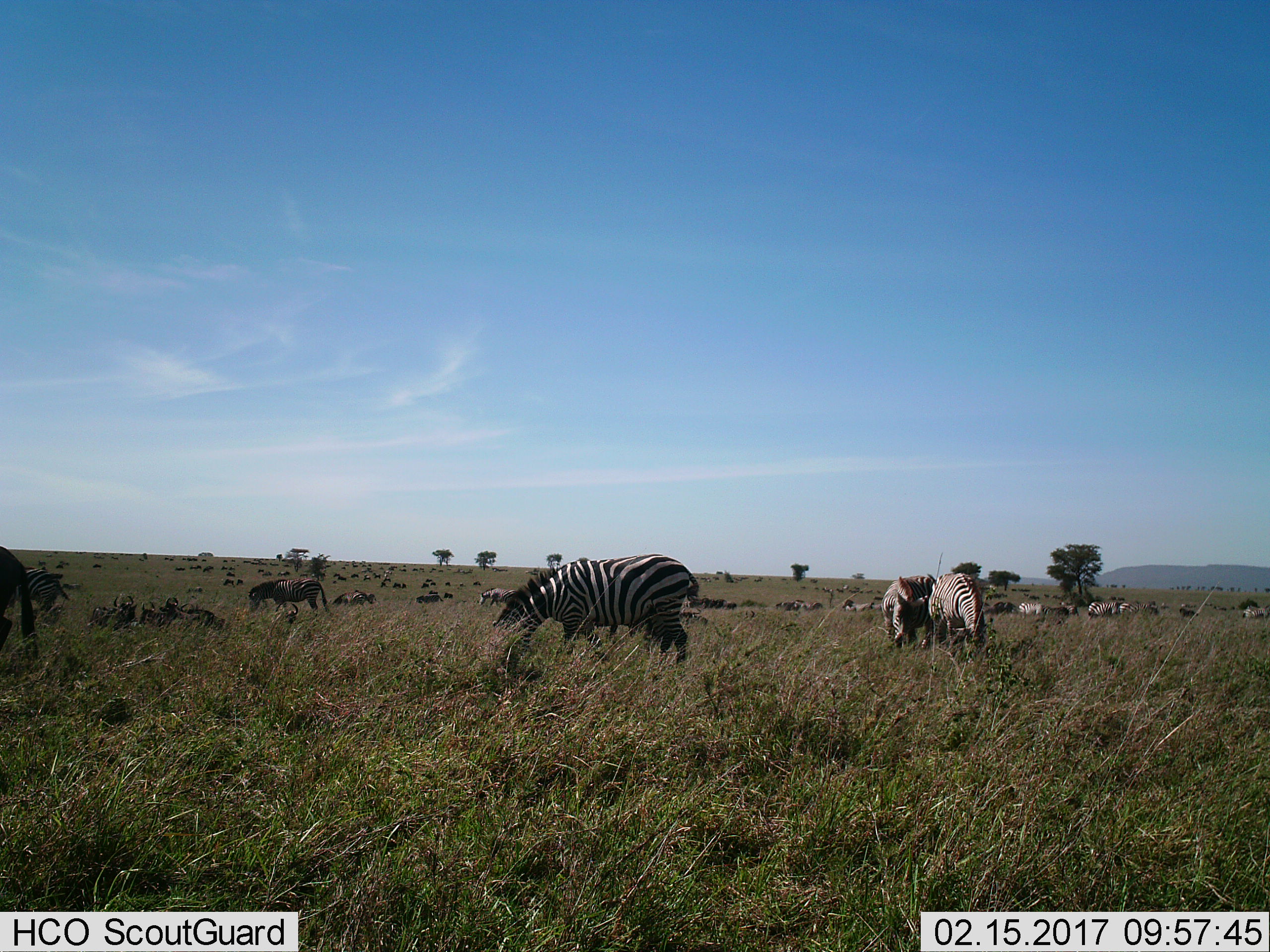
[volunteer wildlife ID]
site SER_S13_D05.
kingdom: Animalia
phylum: Chordata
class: Mammalia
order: Perissodactyla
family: Equidae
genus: Equus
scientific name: Equus quagga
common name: plains zebra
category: zebraplains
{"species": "zebraplains (plains zebra) (Equus quagga)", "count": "11-50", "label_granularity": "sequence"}